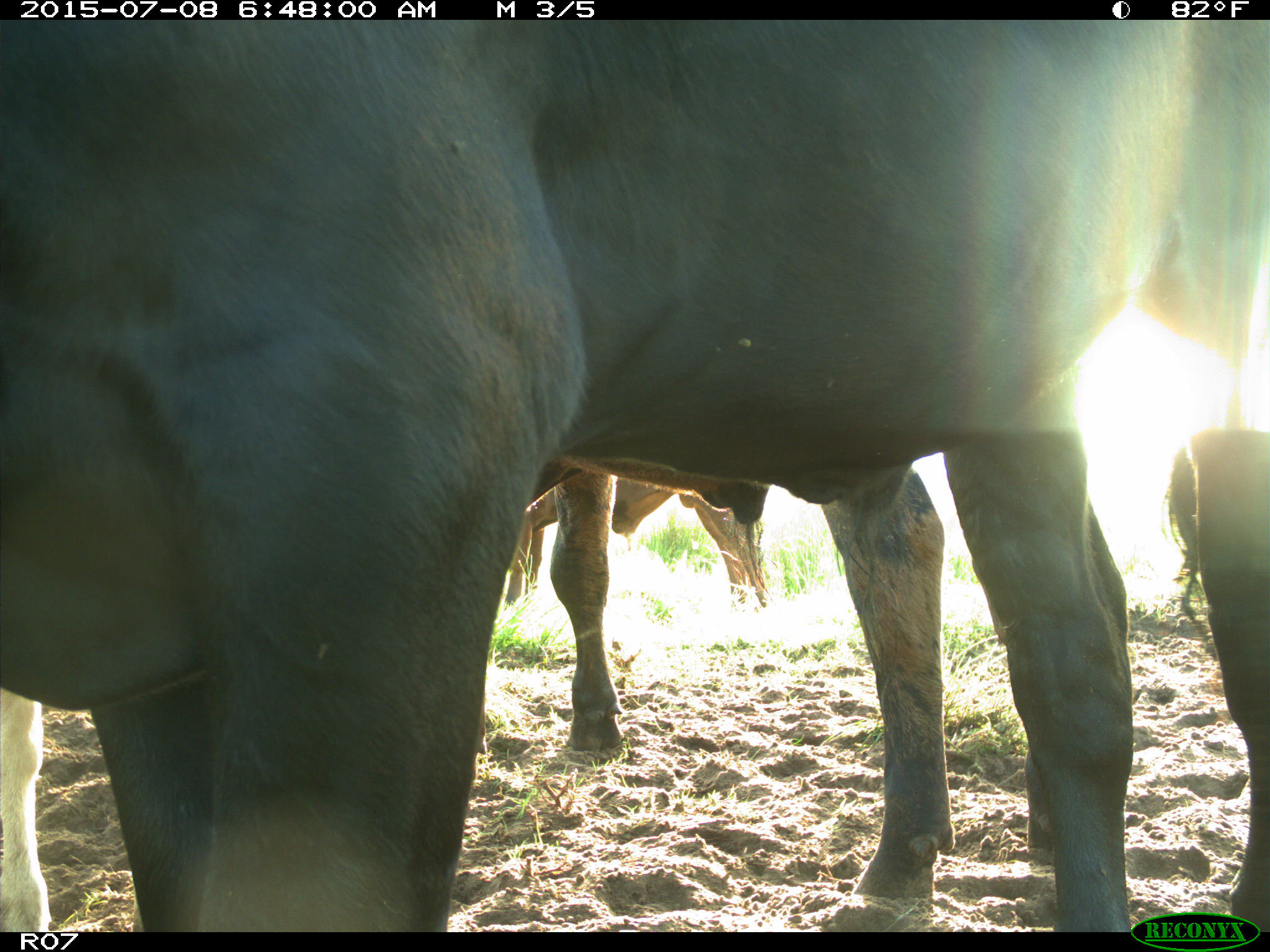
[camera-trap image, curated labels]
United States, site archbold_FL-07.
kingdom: Animalia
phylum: Chordata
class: Mammalia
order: Artiodactyla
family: Bovidae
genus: Bos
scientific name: Bos taurus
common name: domestic cow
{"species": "Bos taurus (domestic cow)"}